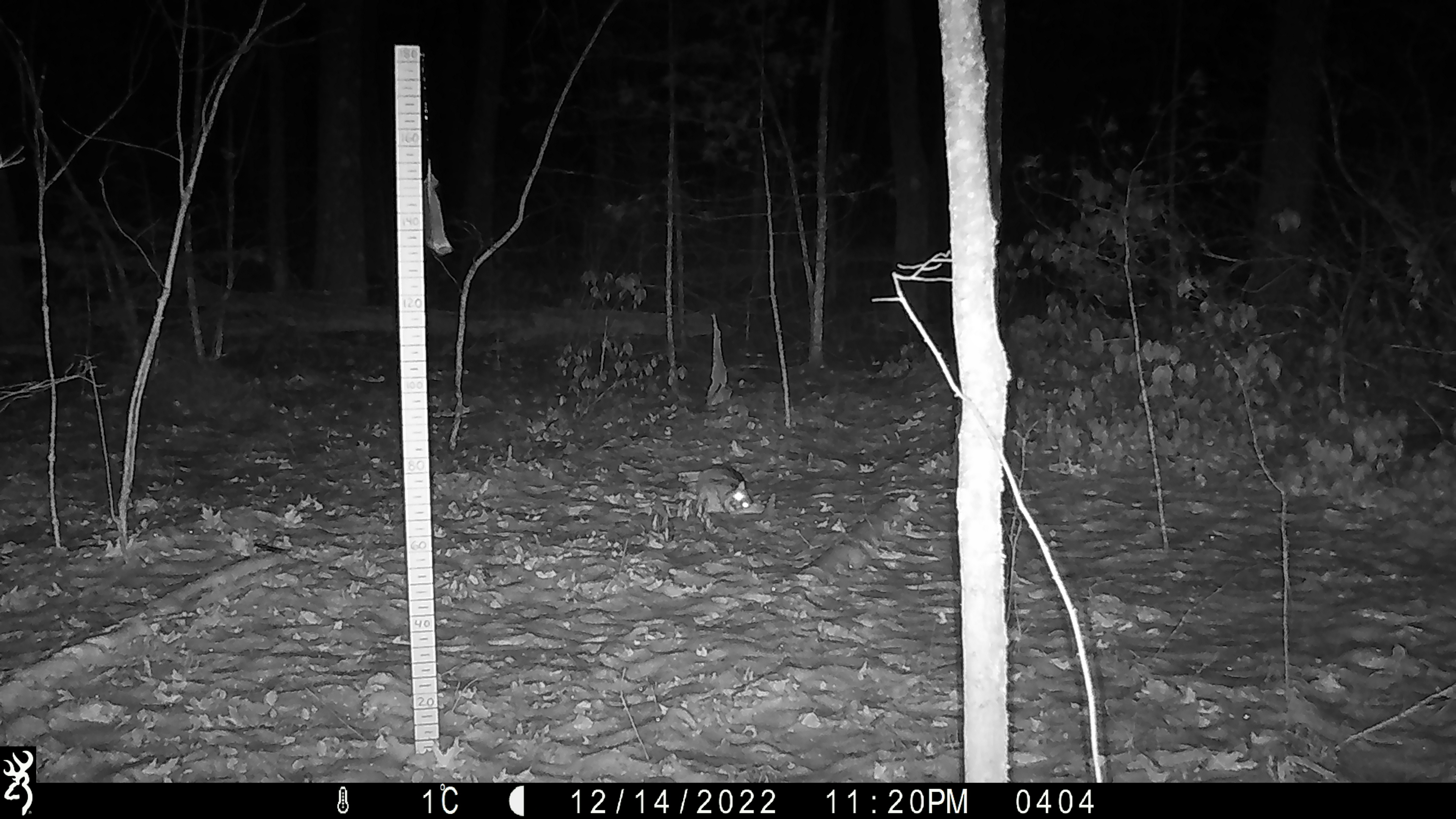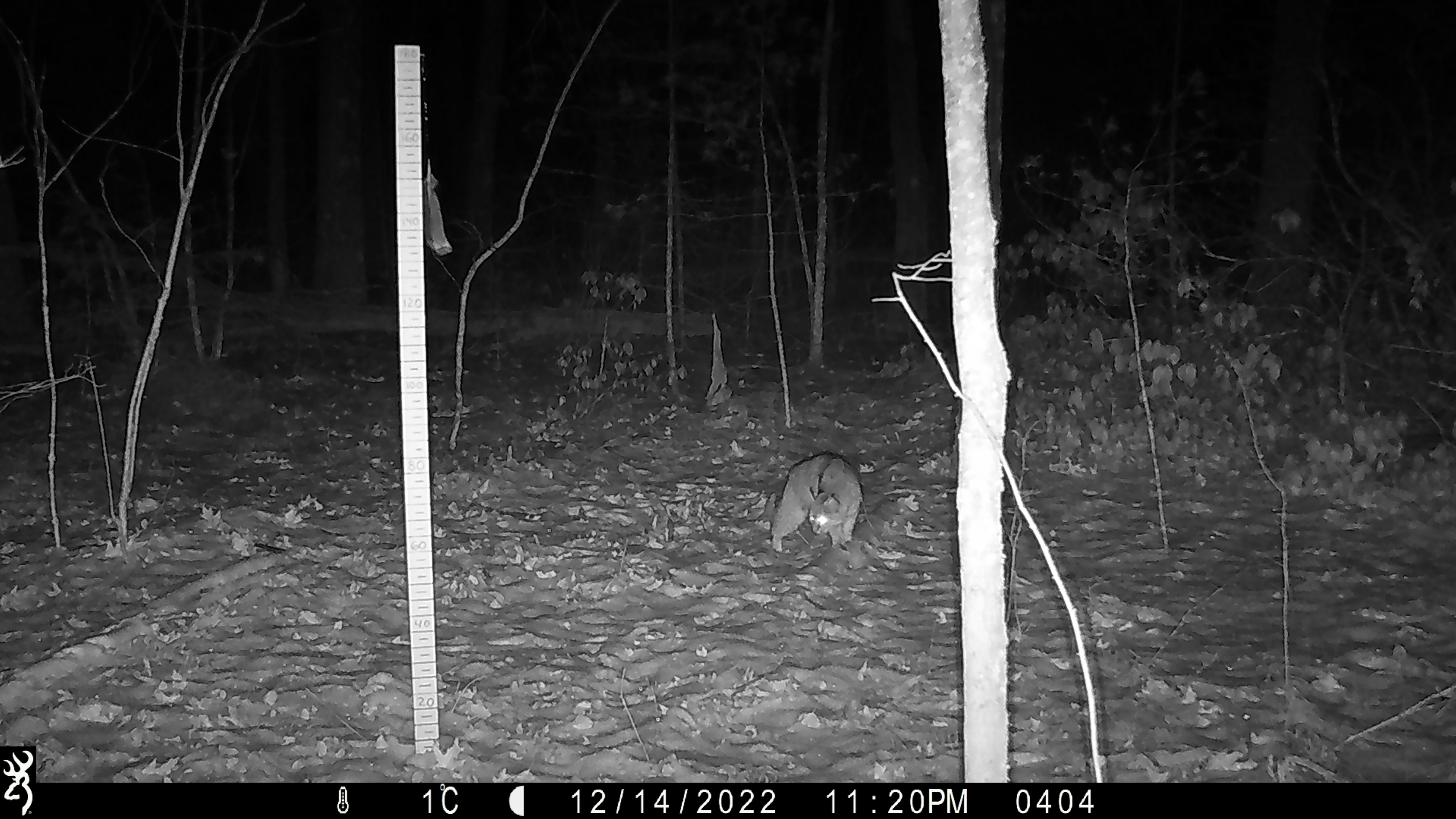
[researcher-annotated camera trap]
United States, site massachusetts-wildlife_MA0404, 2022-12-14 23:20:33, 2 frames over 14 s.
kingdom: Animalia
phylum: Chordata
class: Mammalia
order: Carnivora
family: Felidae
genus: Lynx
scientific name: Lynx rufus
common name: bobcat